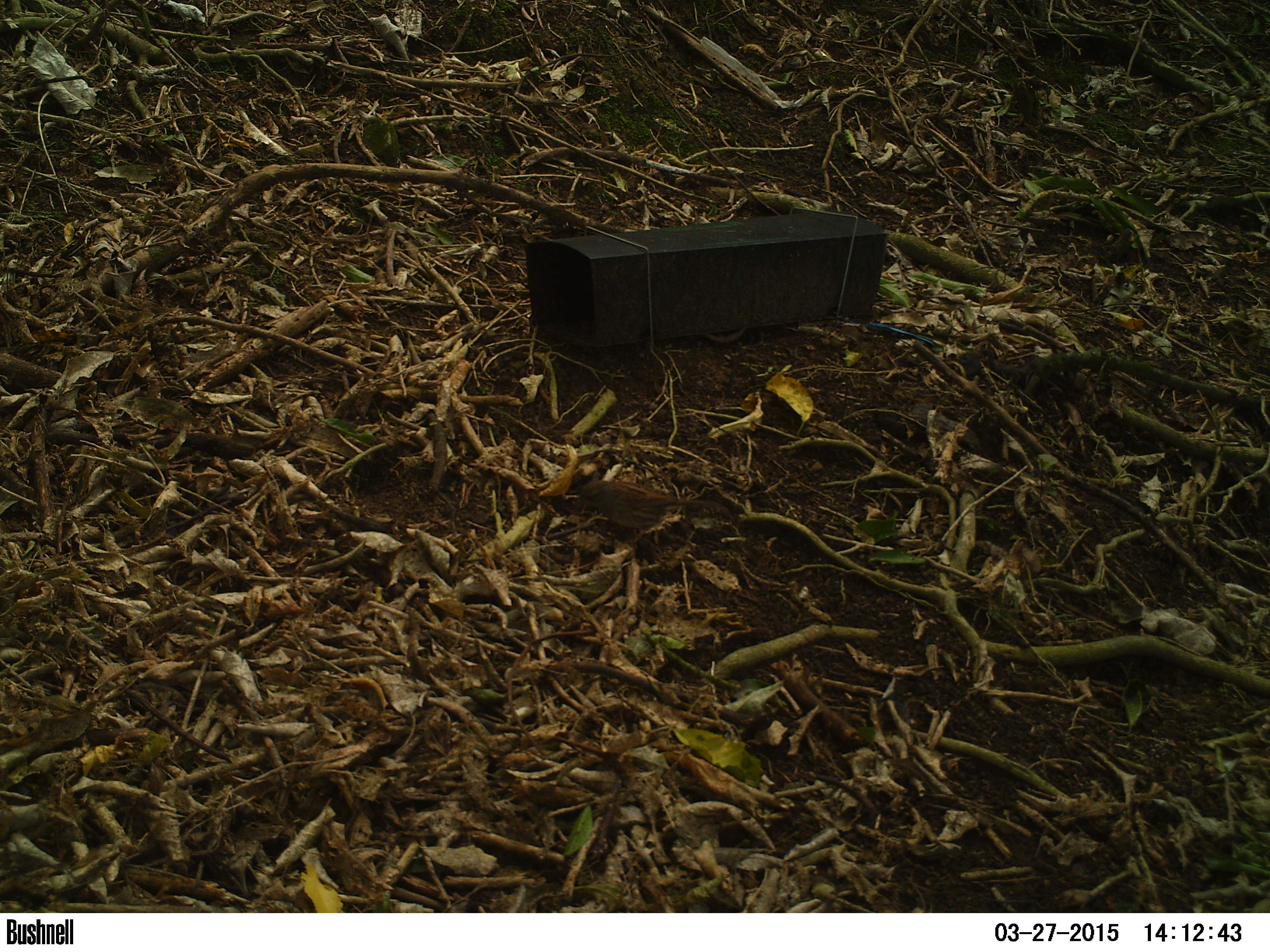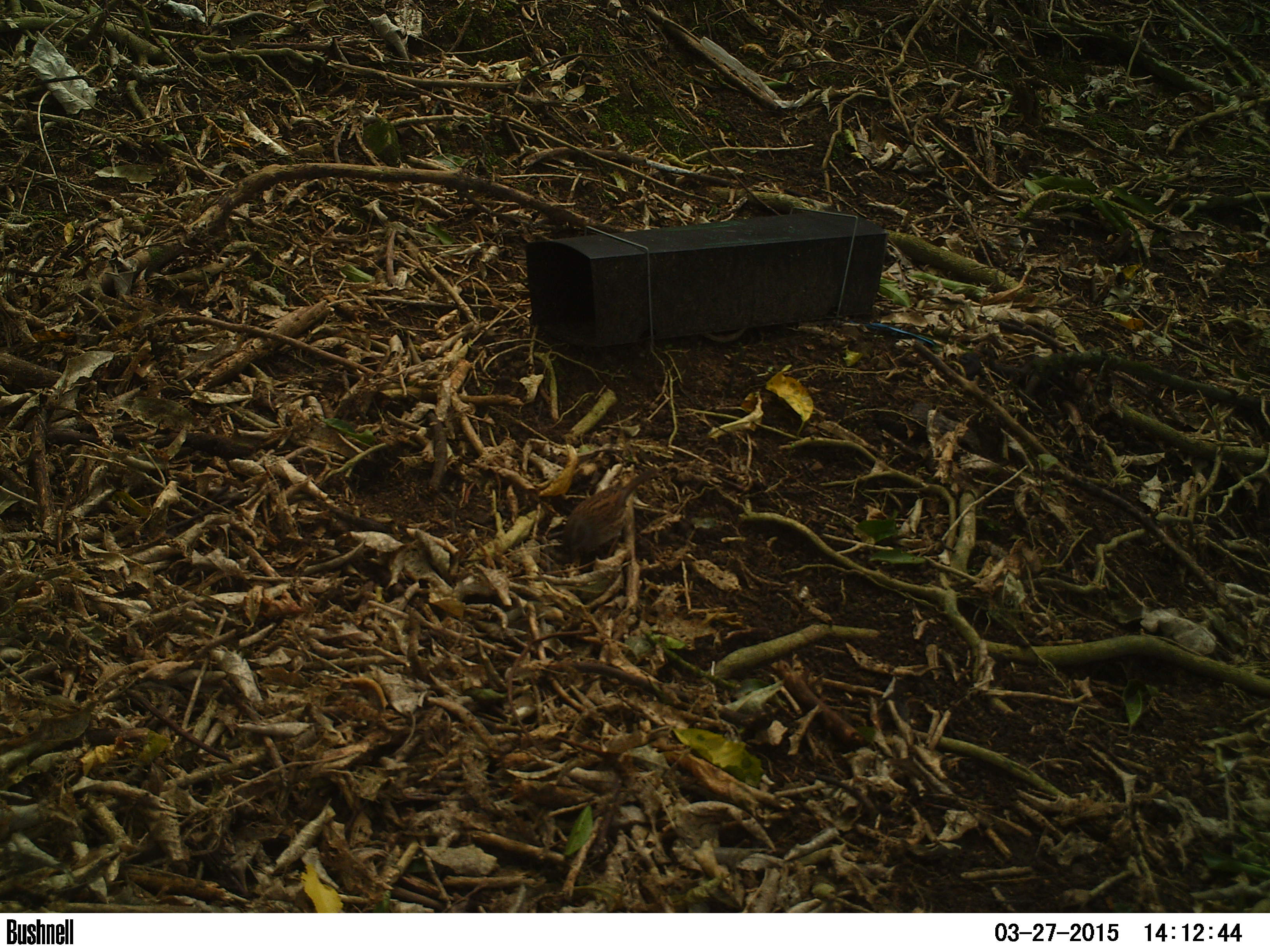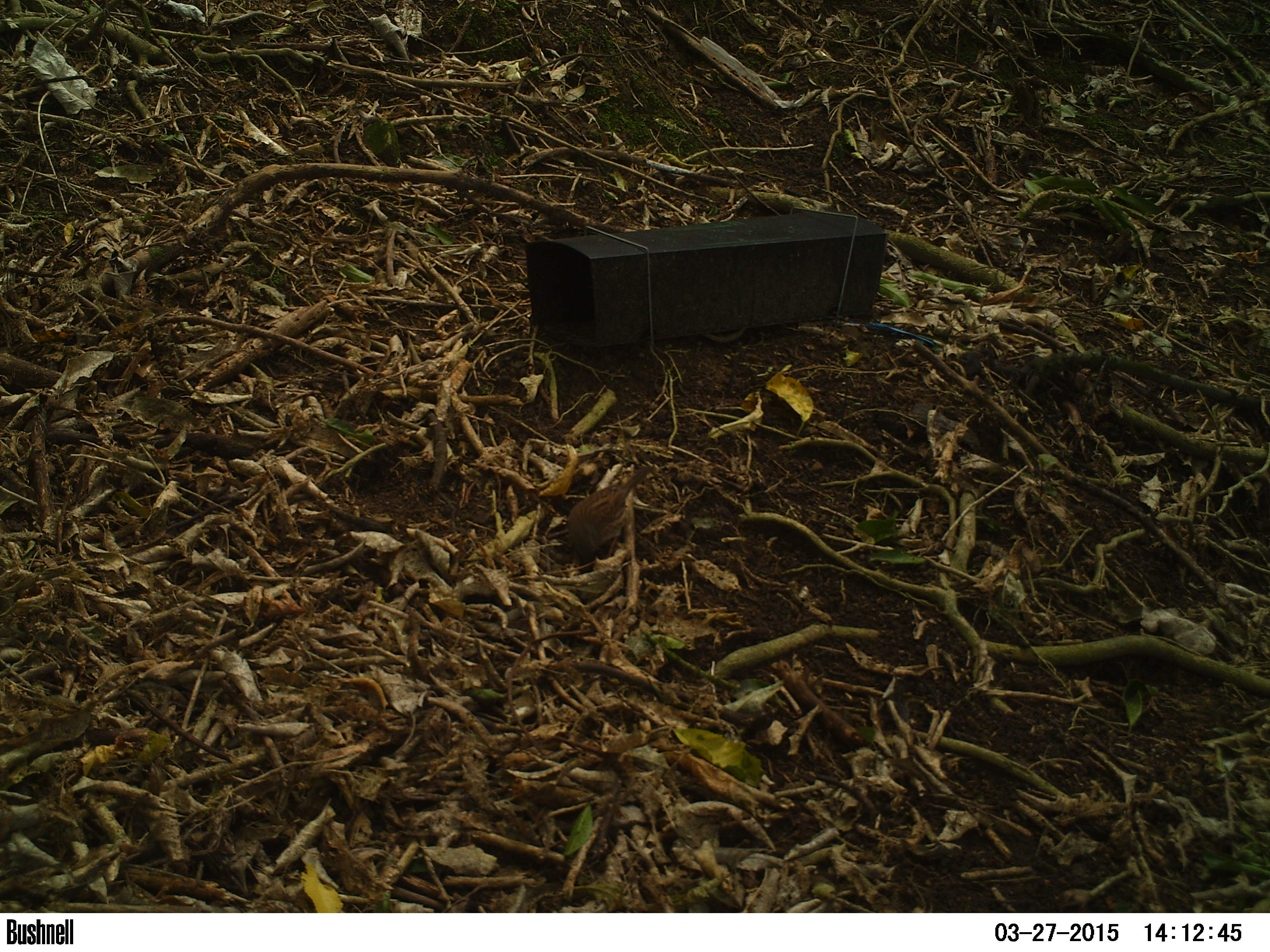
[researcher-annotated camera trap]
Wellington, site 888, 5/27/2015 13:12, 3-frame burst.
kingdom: Animalia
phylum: Chordata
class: Aves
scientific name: Aves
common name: bird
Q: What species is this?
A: Bird (Aves).